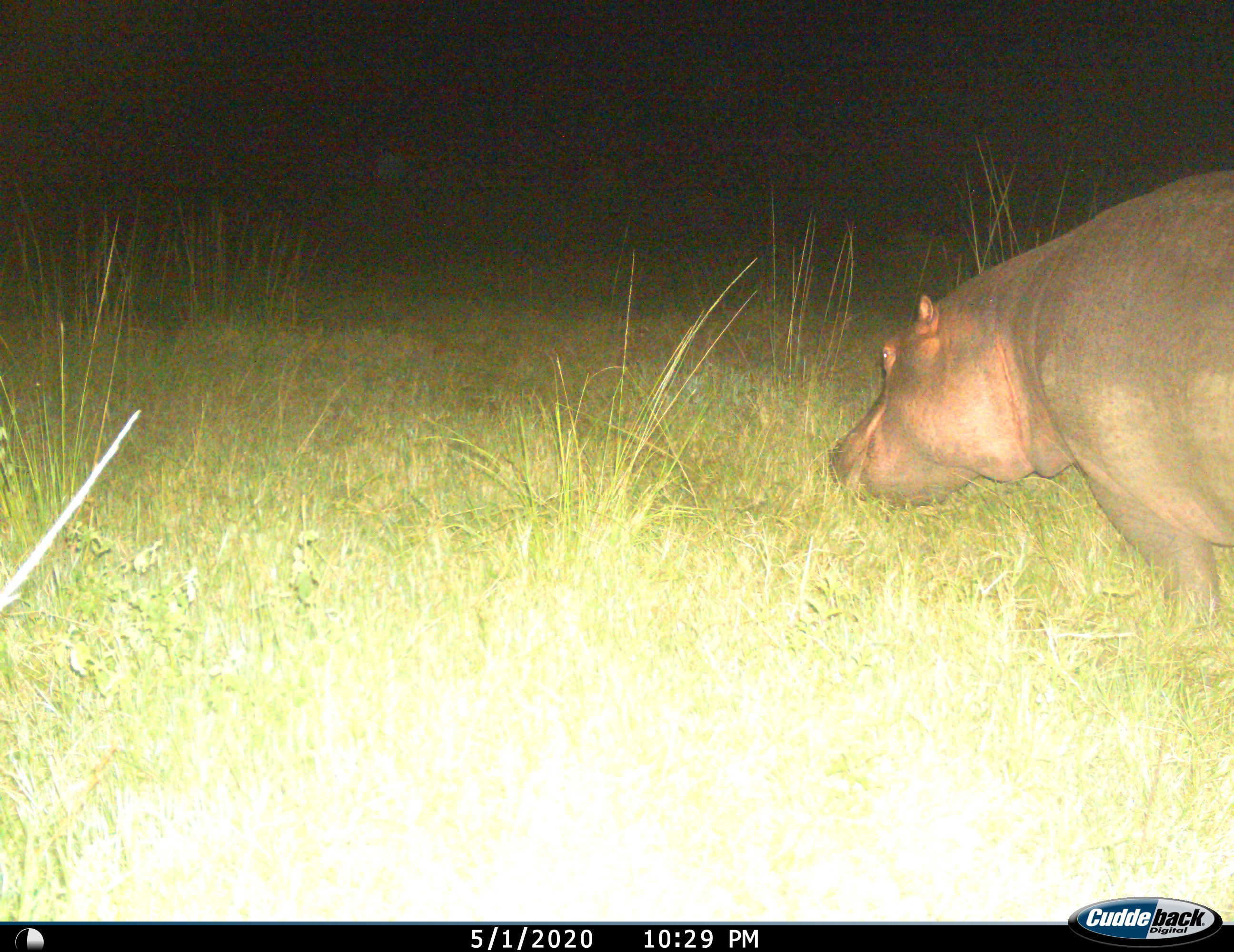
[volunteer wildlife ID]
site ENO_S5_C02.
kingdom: Animalia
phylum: Chordata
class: Mammalia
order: Artiodactyla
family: Hippopotamidae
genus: Hippopotamus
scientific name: Hippopotamus amphibius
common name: hippopotamus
Hippopotamus (Hippopotamus amphibius), count 1. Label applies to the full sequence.